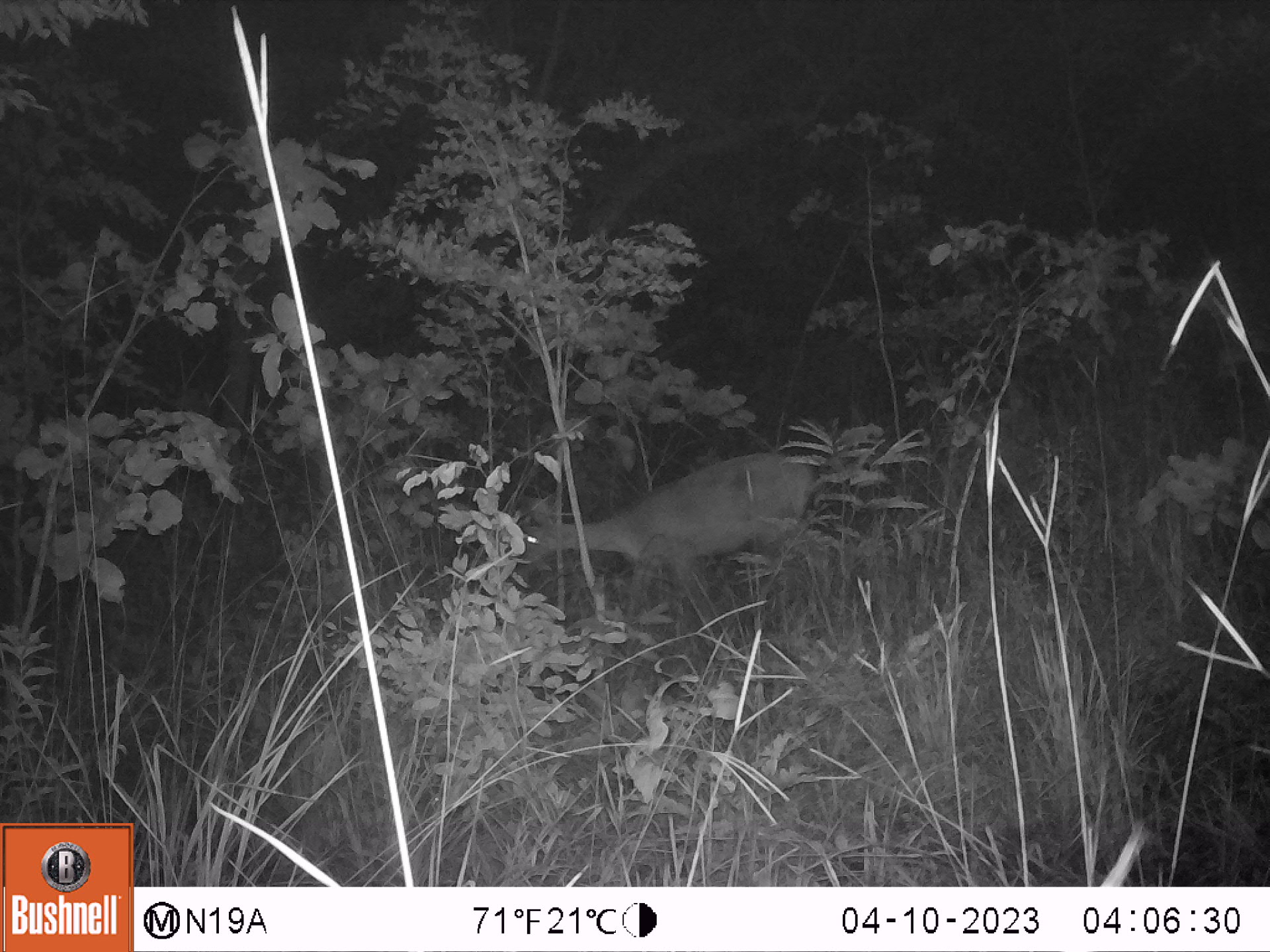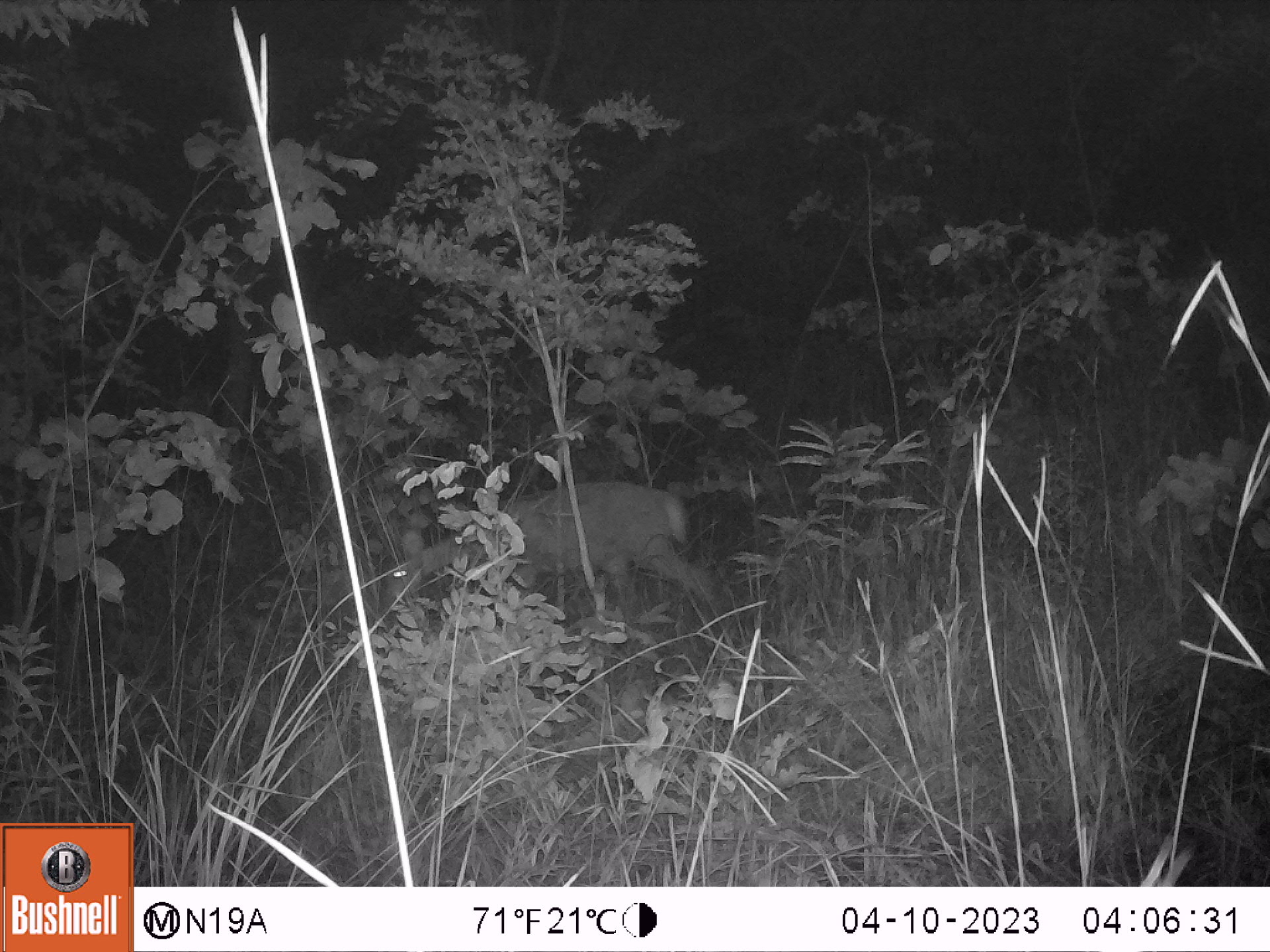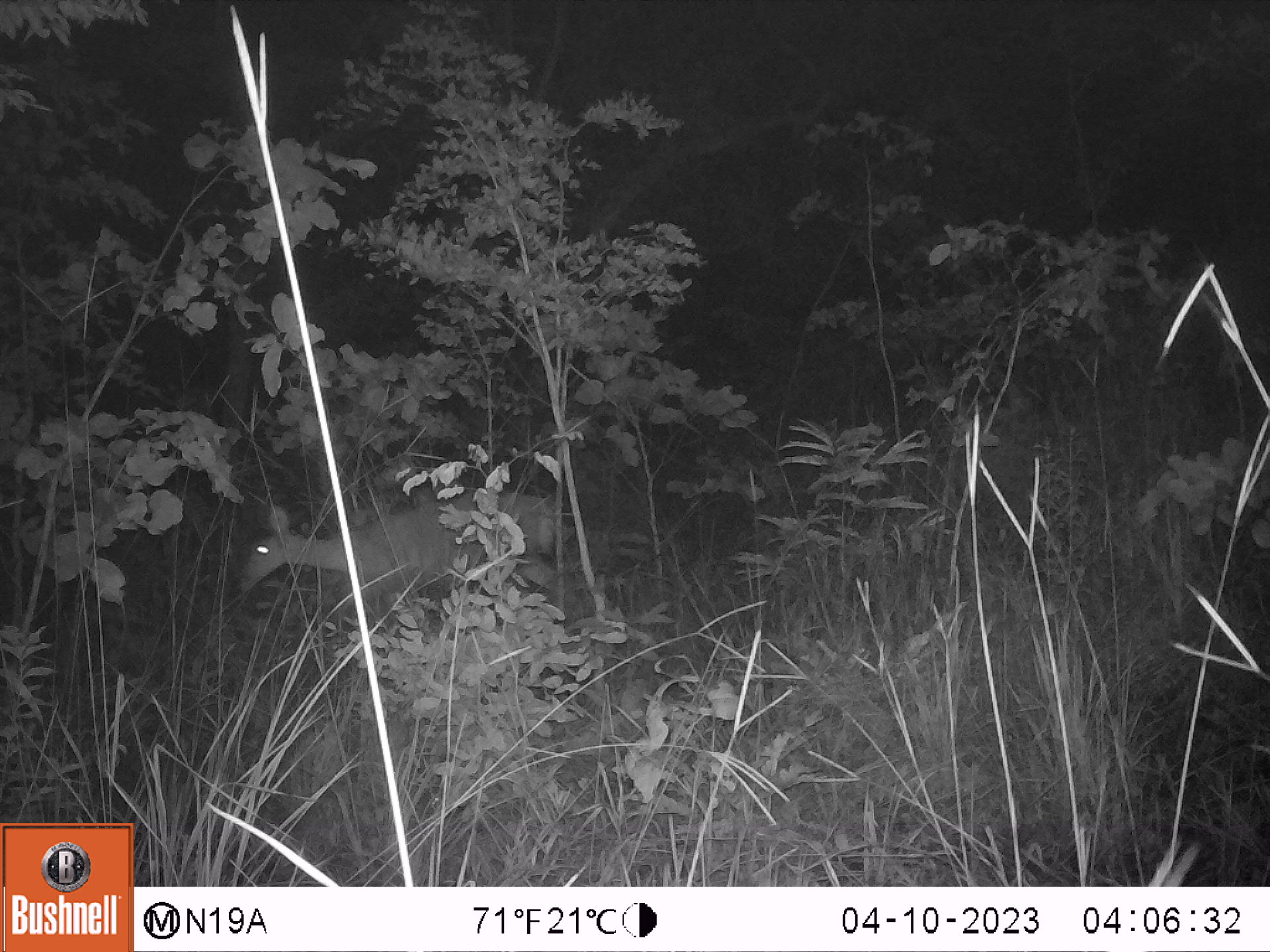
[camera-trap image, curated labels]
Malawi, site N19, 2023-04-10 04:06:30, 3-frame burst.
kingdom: Animalia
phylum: Chordata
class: Mammalia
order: Artiodactyla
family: Bovidae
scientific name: Antilopinae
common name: small antelope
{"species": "small antelope (Antilopinae)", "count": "1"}